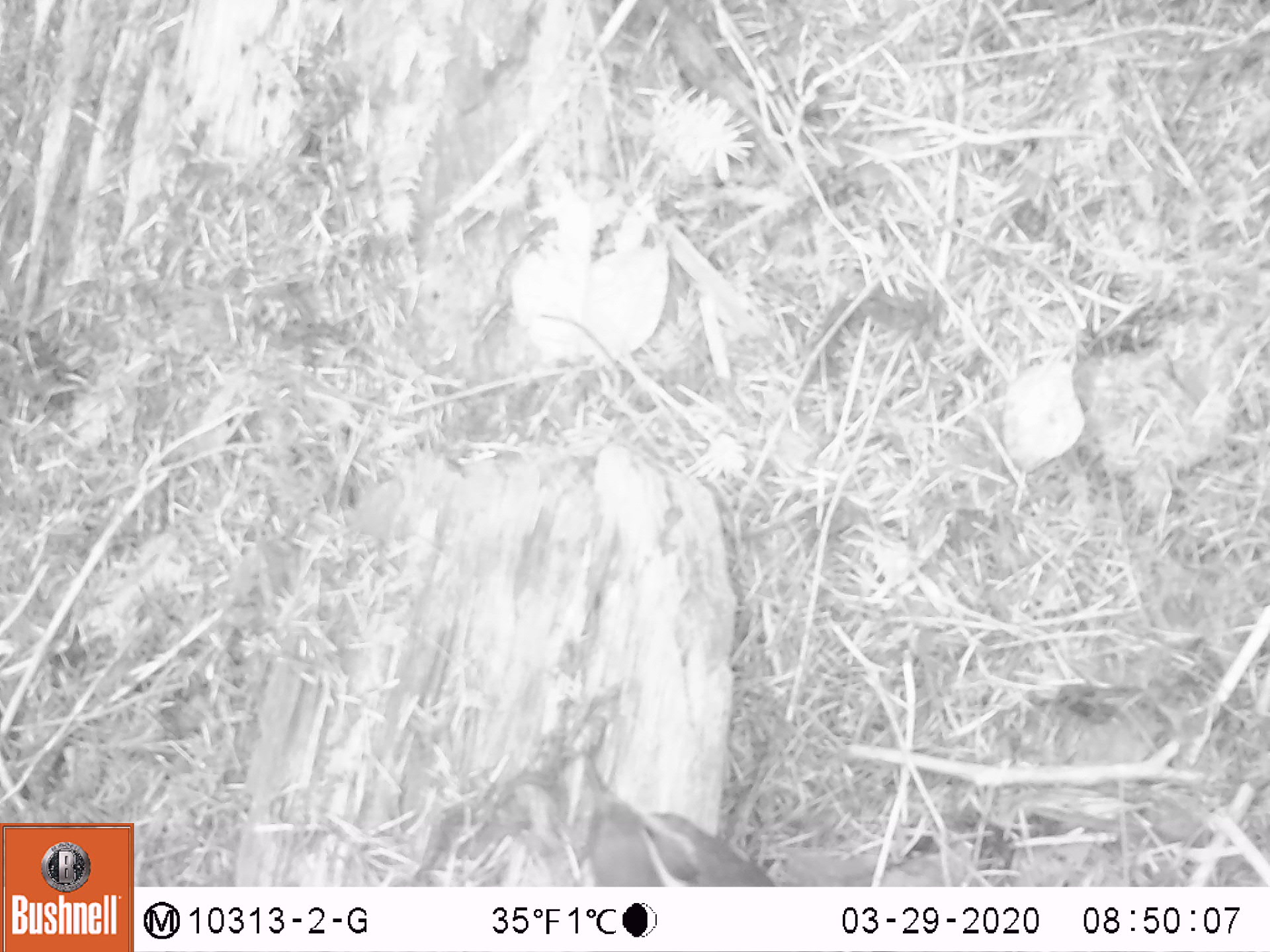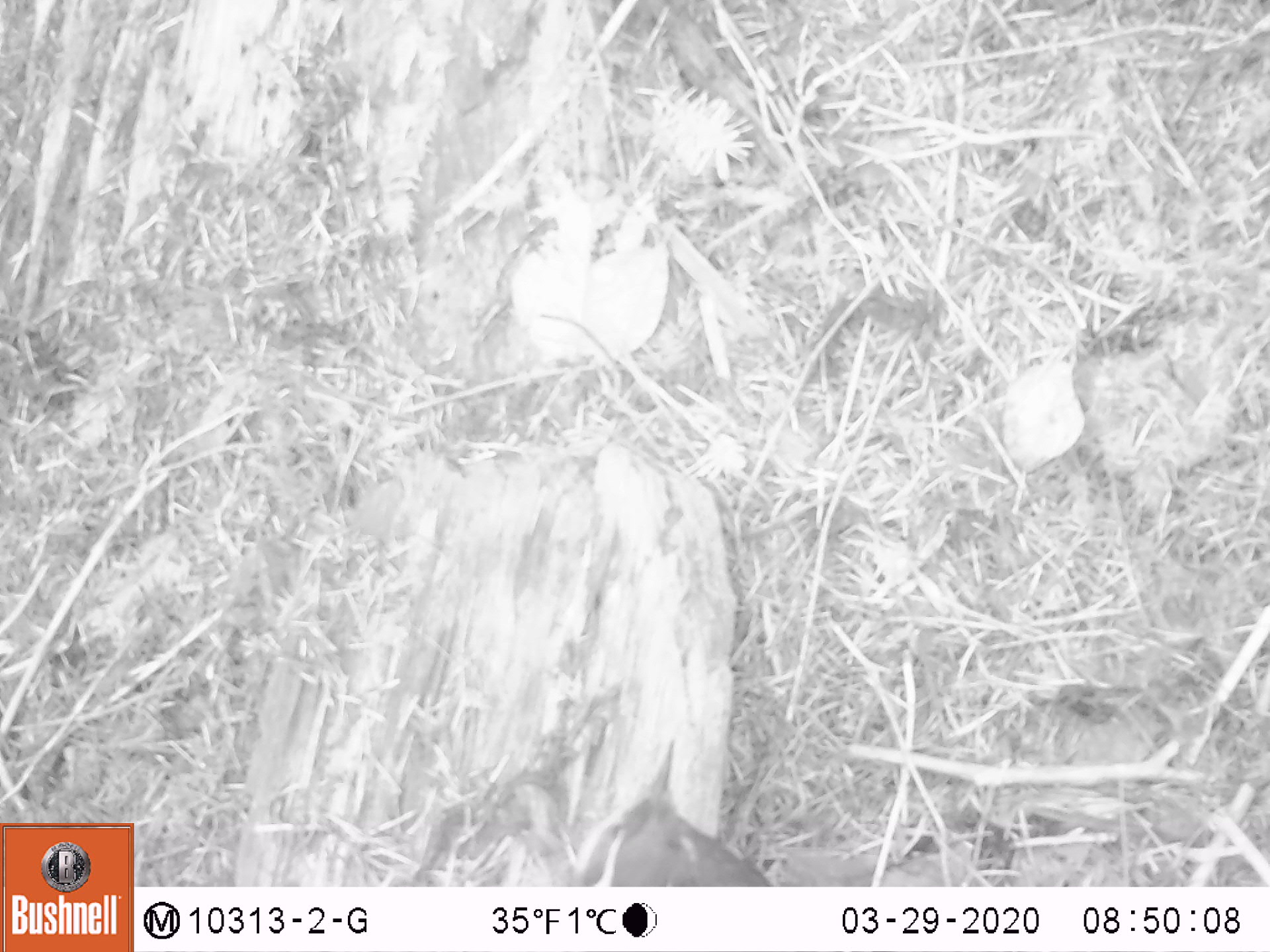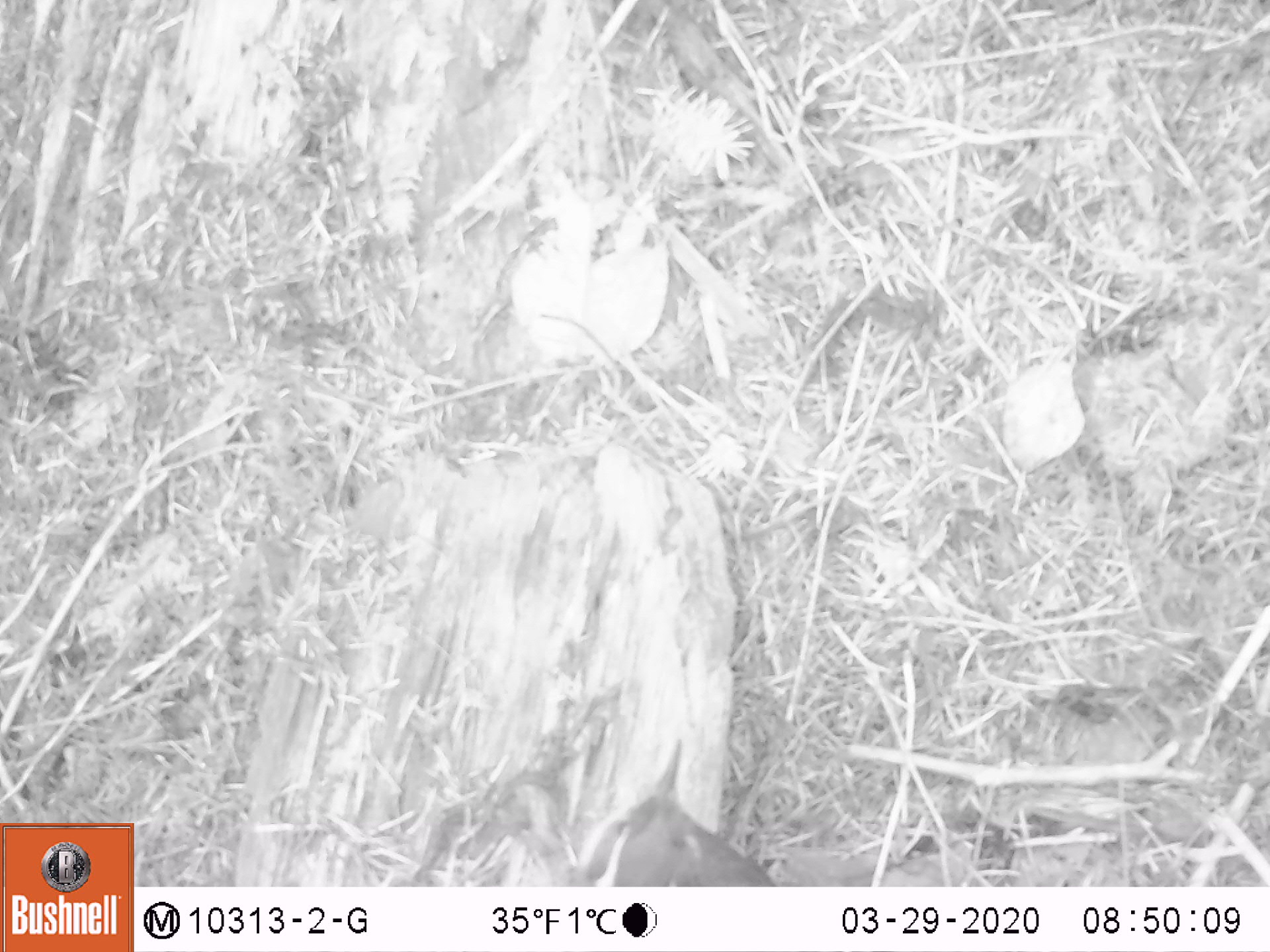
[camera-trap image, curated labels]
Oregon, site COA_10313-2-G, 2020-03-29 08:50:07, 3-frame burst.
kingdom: Animalia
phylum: Chordata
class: Aves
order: Passeriformes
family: Turdidae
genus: Ixoreus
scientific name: Ixoreus naevius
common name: varied thrush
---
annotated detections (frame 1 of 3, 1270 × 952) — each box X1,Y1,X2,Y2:
varied thrush: 577,759,778,884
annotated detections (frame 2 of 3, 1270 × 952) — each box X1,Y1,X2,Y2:
varied thrush: 580,738,780,884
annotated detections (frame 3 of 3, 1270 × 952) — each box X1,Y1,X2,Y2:
varied thrush: 571,732,774,883